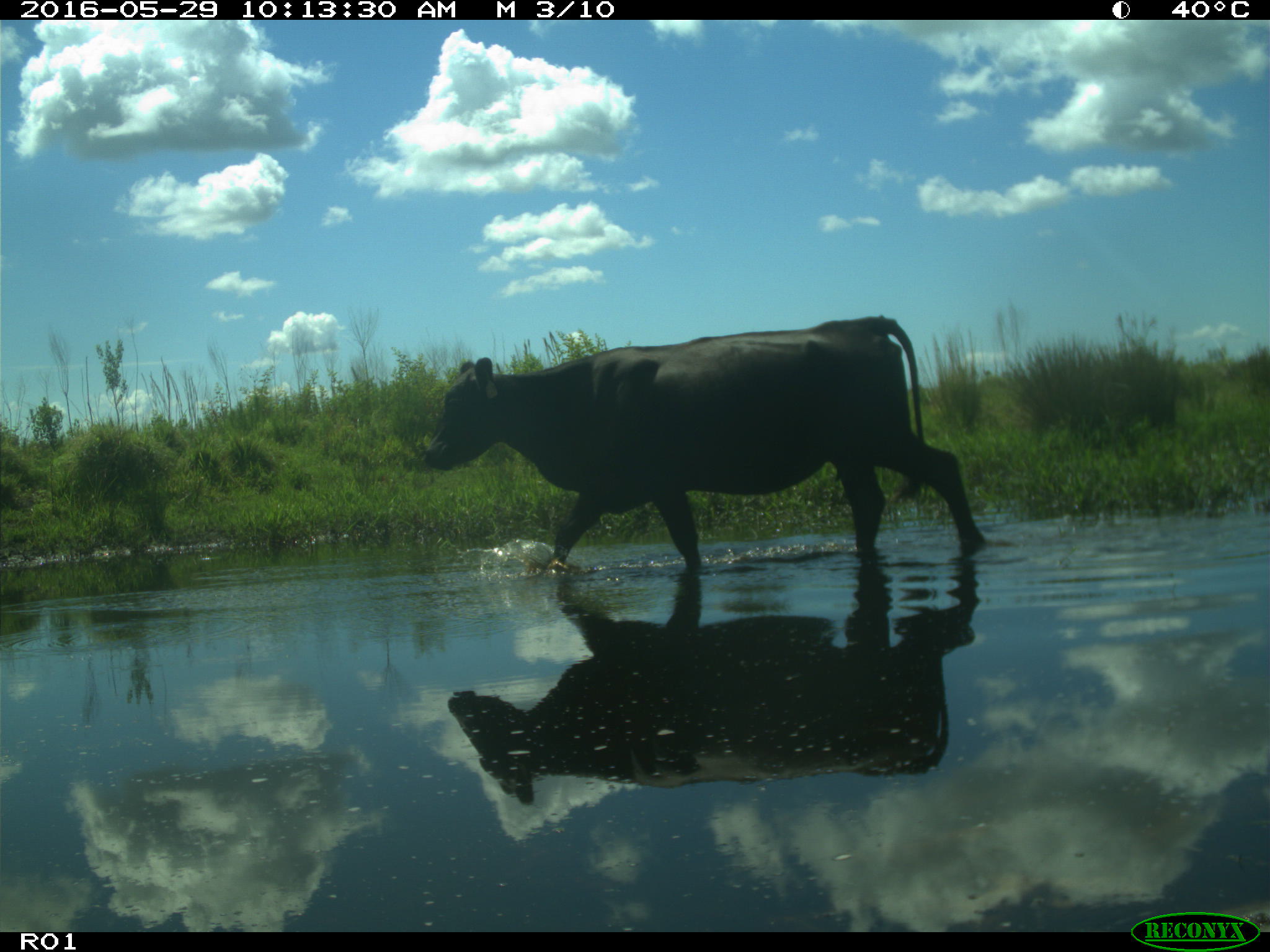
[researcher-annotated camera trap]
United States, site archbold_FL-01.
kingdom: Animalia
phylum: Chordata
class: Mammalia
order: Artiodactyla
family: Bovidae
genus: Bos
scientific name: Bos taurus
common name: domestic cow